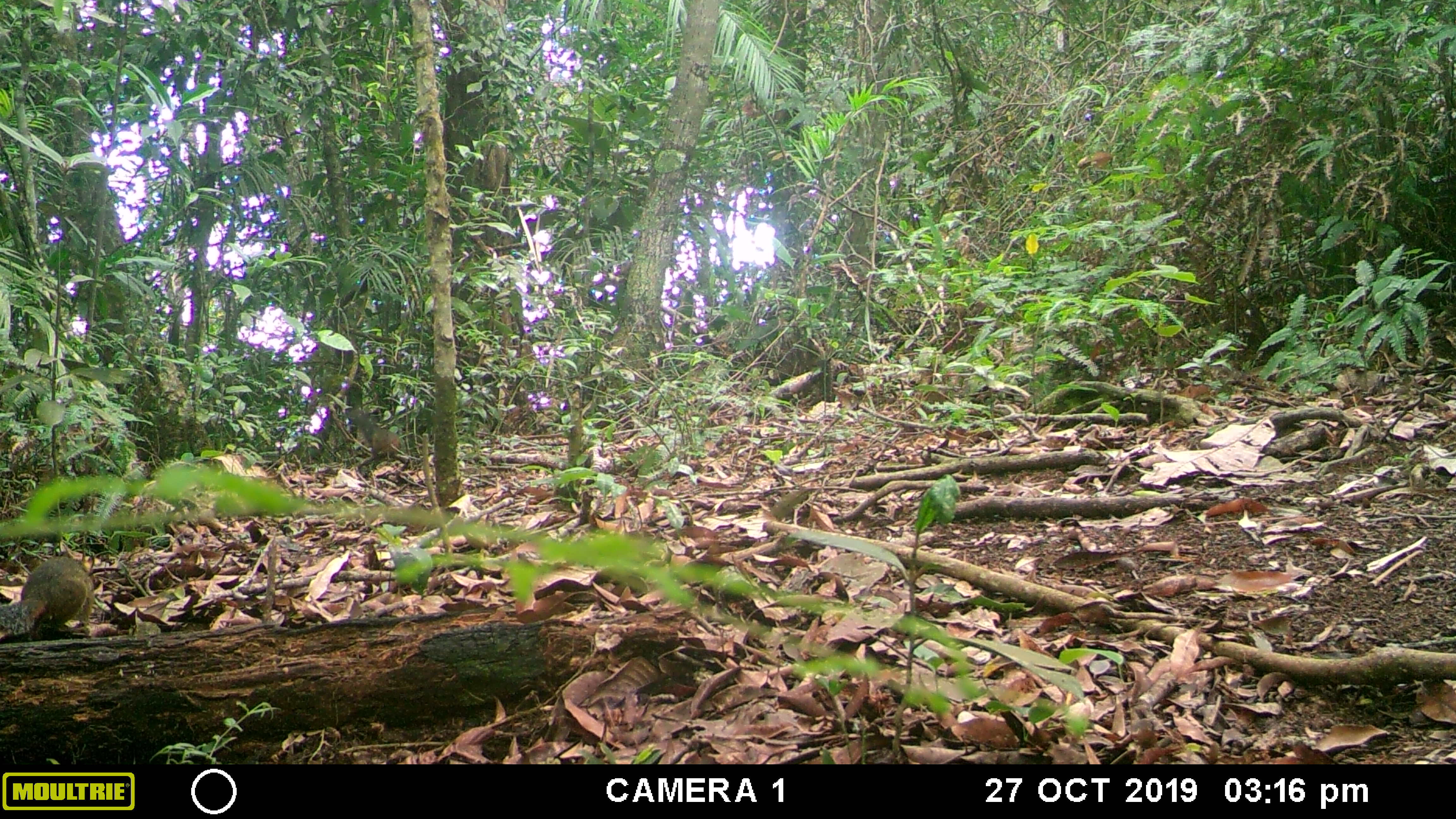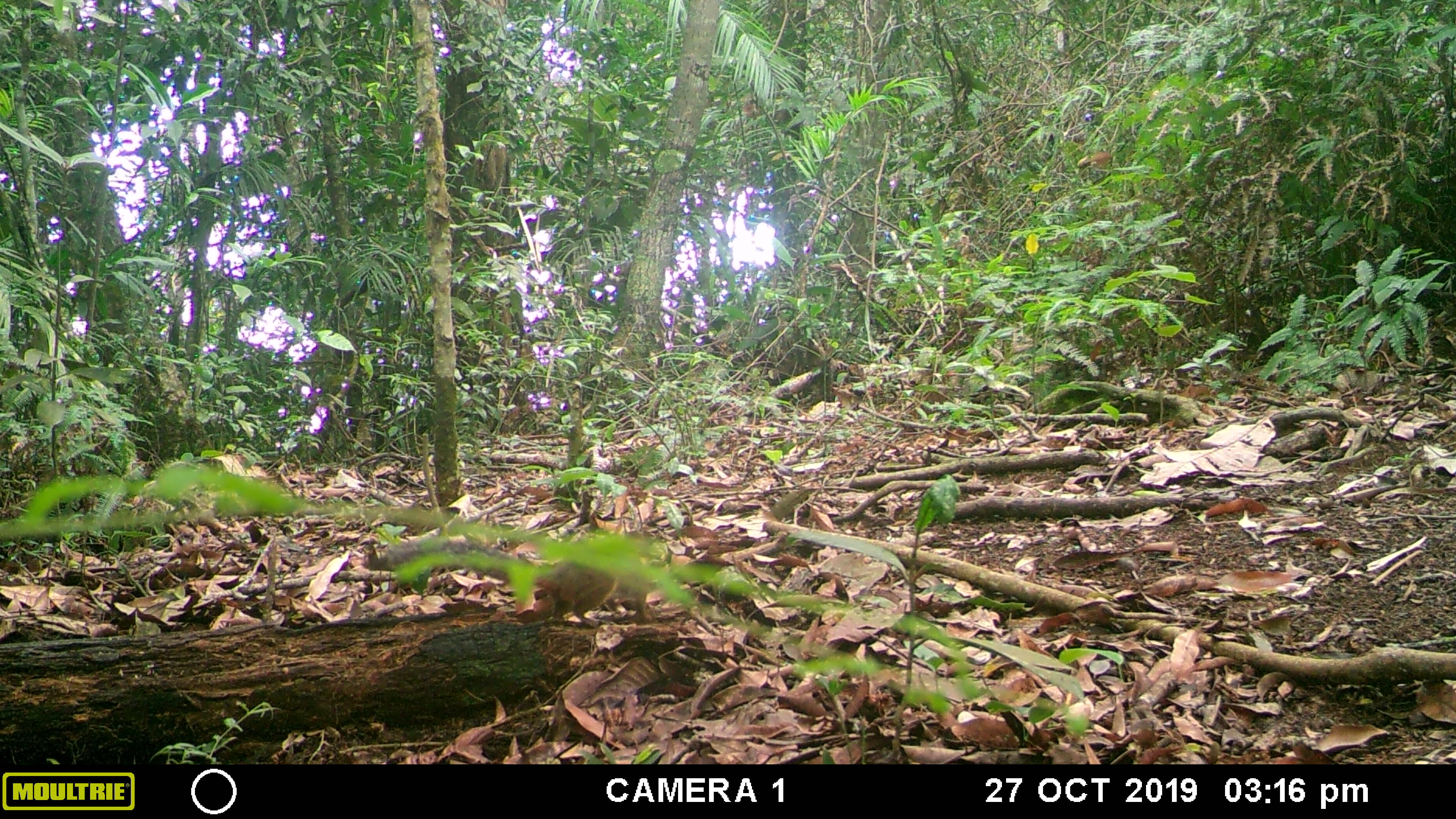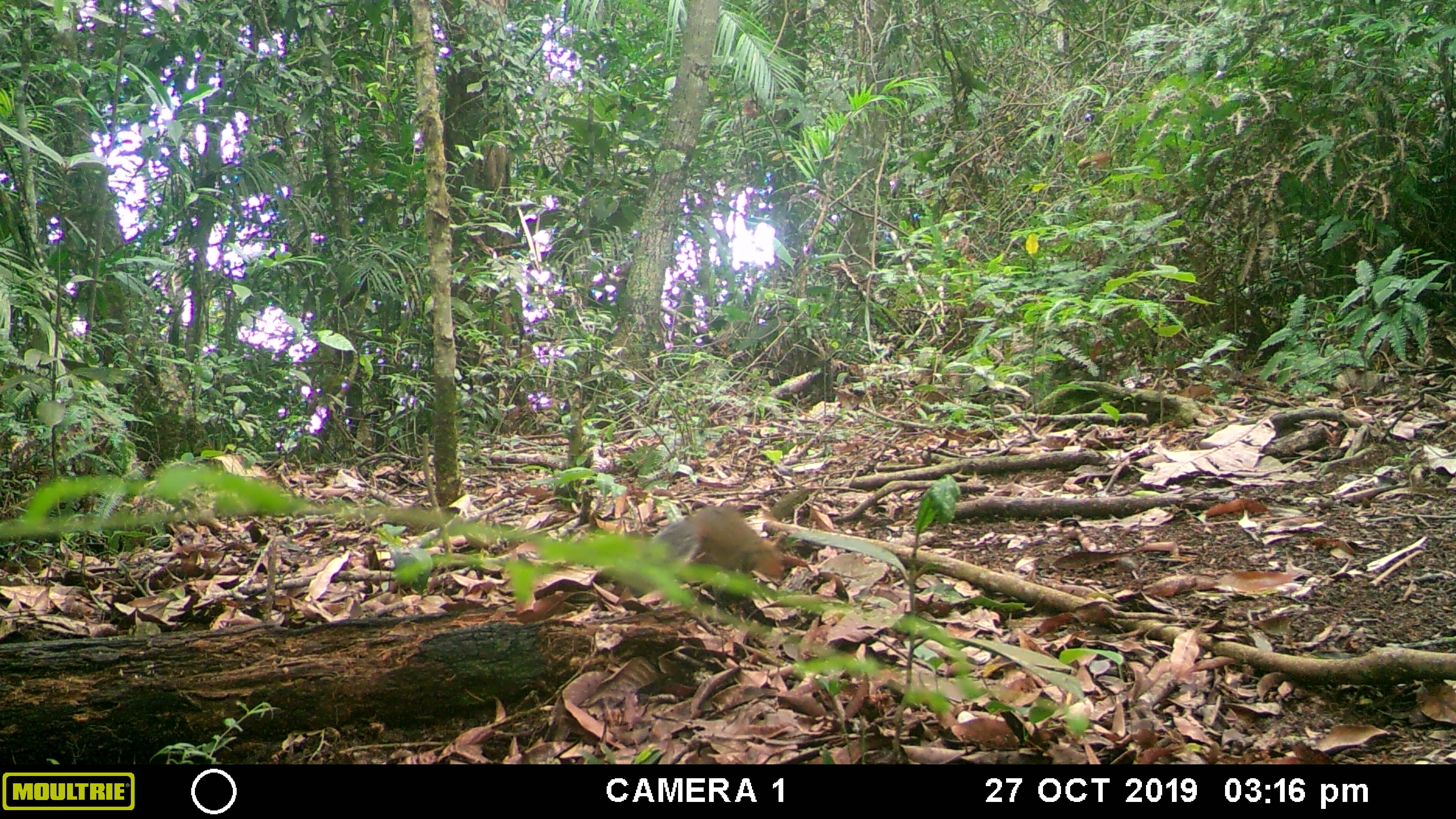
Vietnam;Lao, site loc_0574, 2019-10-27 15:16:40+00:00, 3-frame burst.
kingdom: Animalia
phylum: Chordata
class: Mammalia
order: Rodentia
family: Sciuridae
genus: Dremomys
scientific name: Dremomys rufigenis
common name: red-cheeked squirrel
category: red cheeked squirrel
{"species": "red cheeked squirrel (red-cheeked squirrel) (Dremomys rufigenis)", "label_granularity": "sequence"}